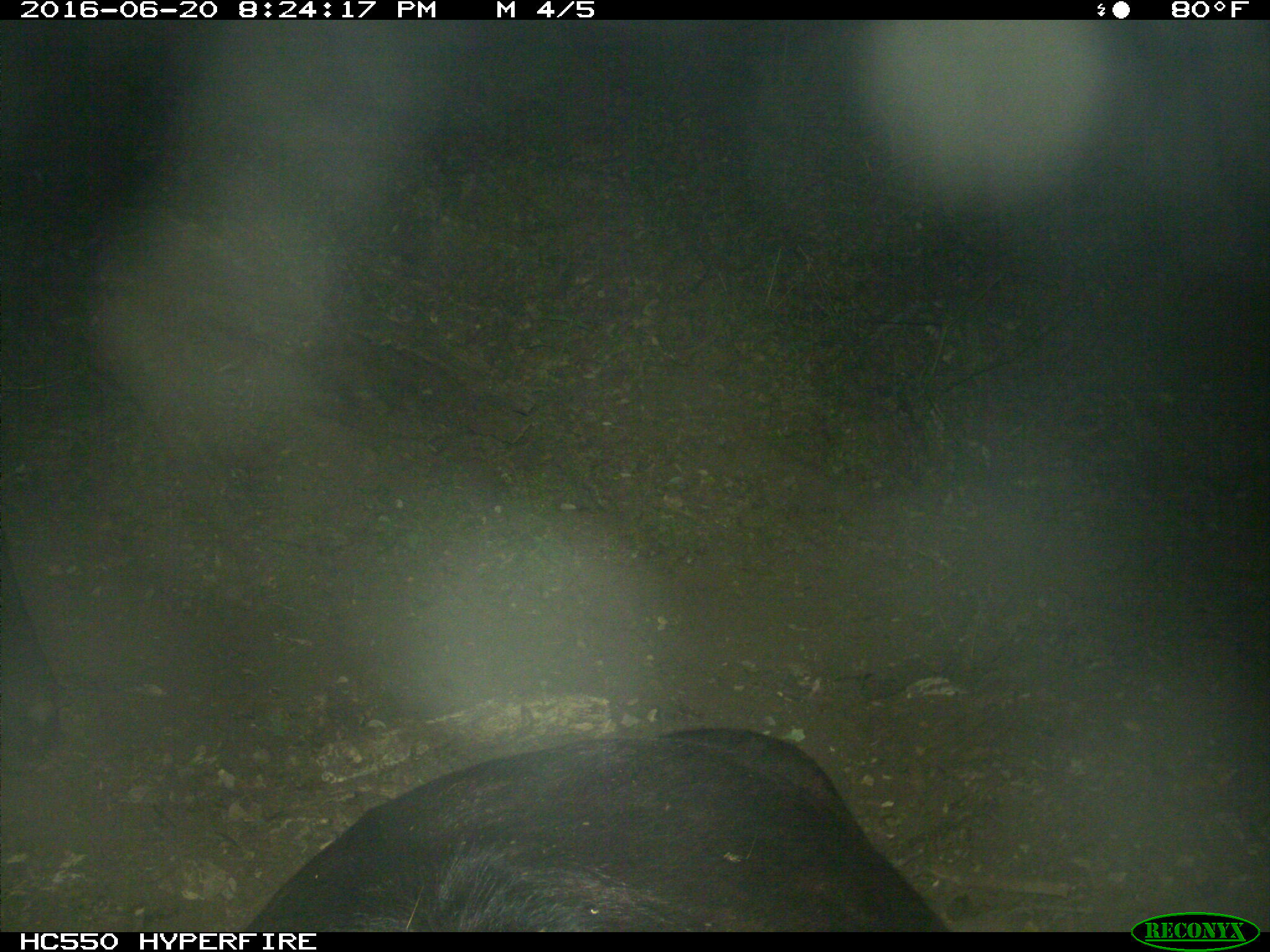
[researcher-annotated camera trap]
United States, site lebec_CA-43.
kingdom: Animalia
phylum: Chordata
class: Mammalia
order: Artiodactyla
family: Bovidae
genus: Bos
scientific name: Bos taurus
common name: domestic cow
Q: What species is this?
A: Bos taurus (domestic cow).